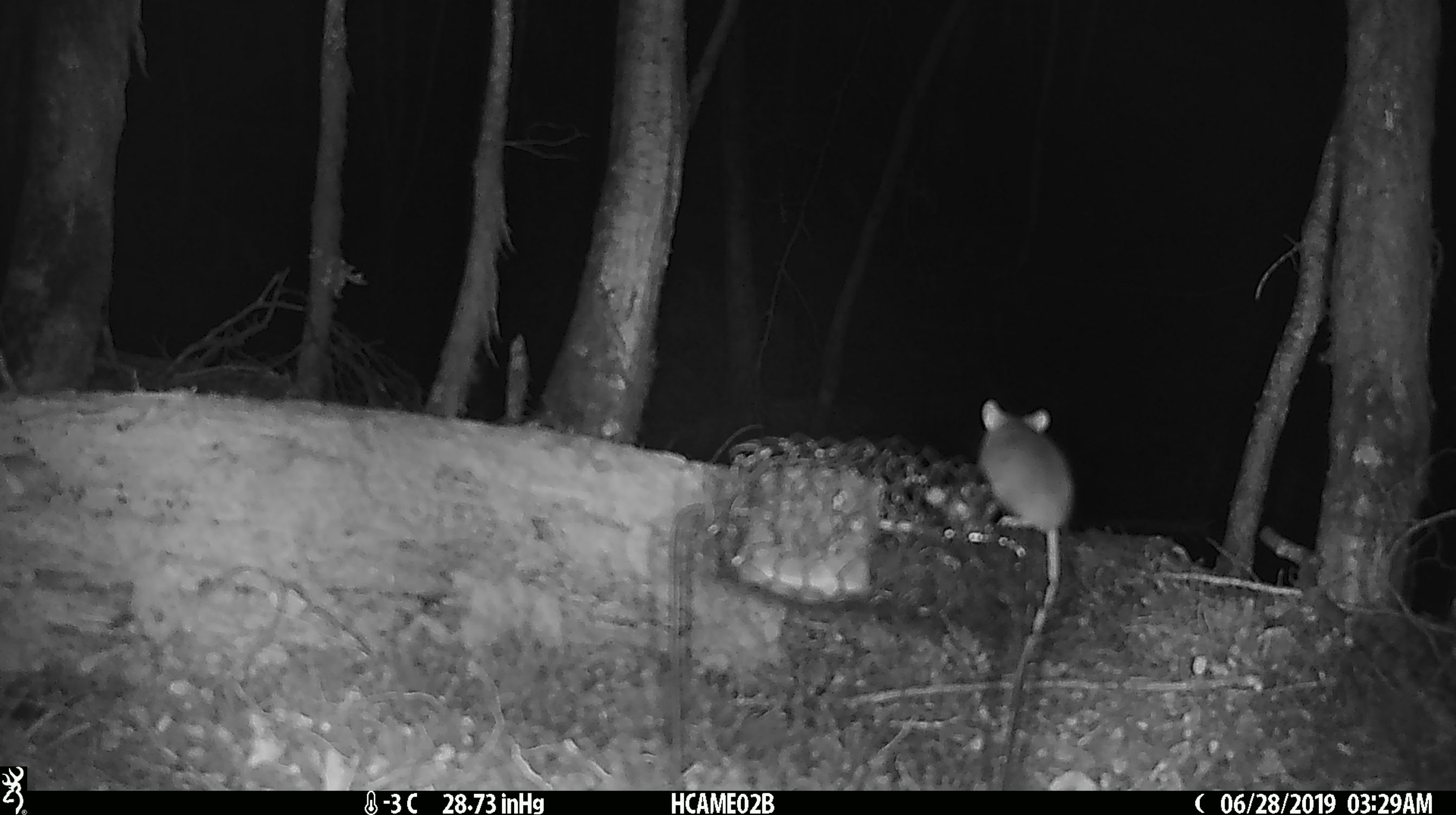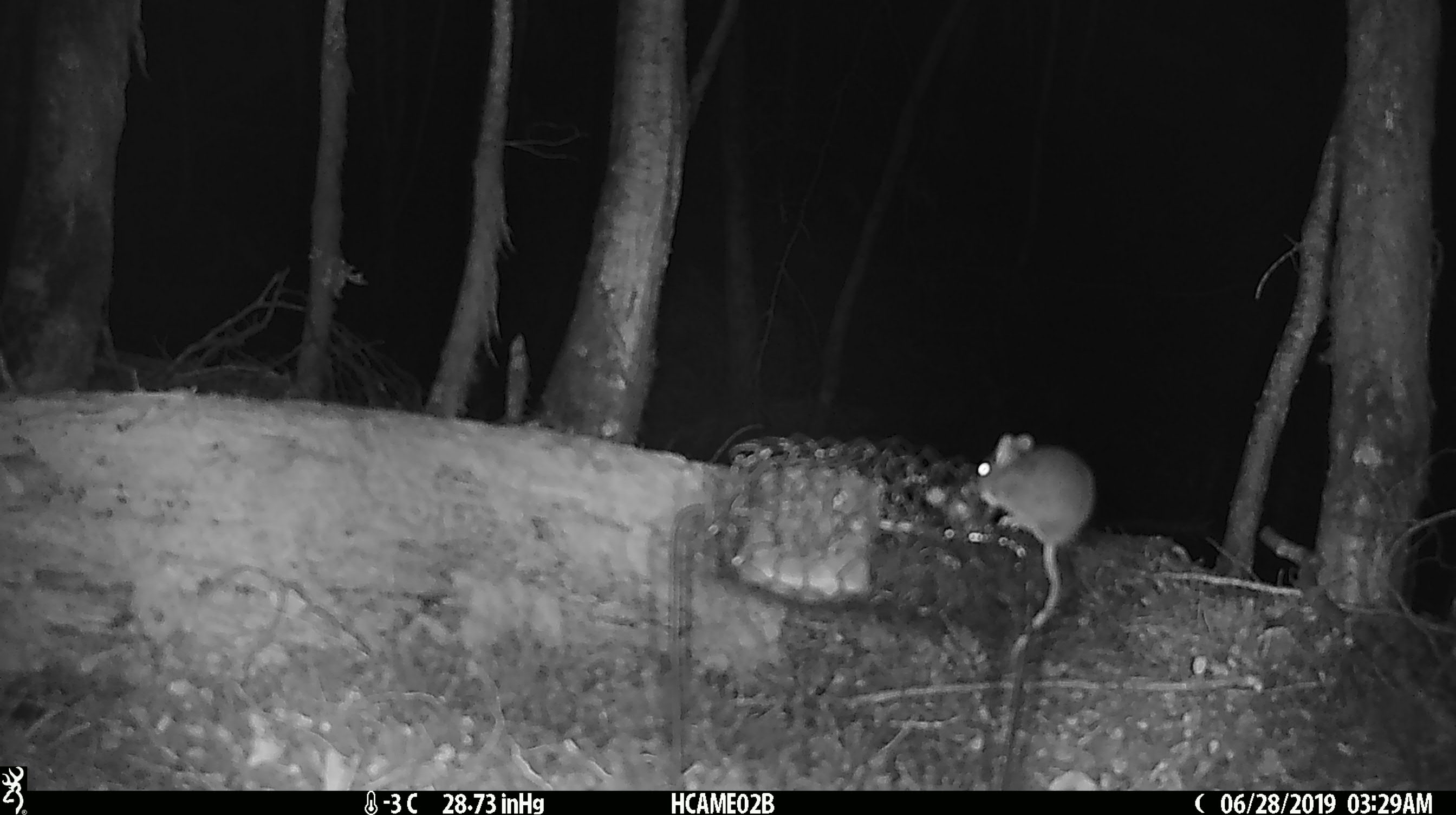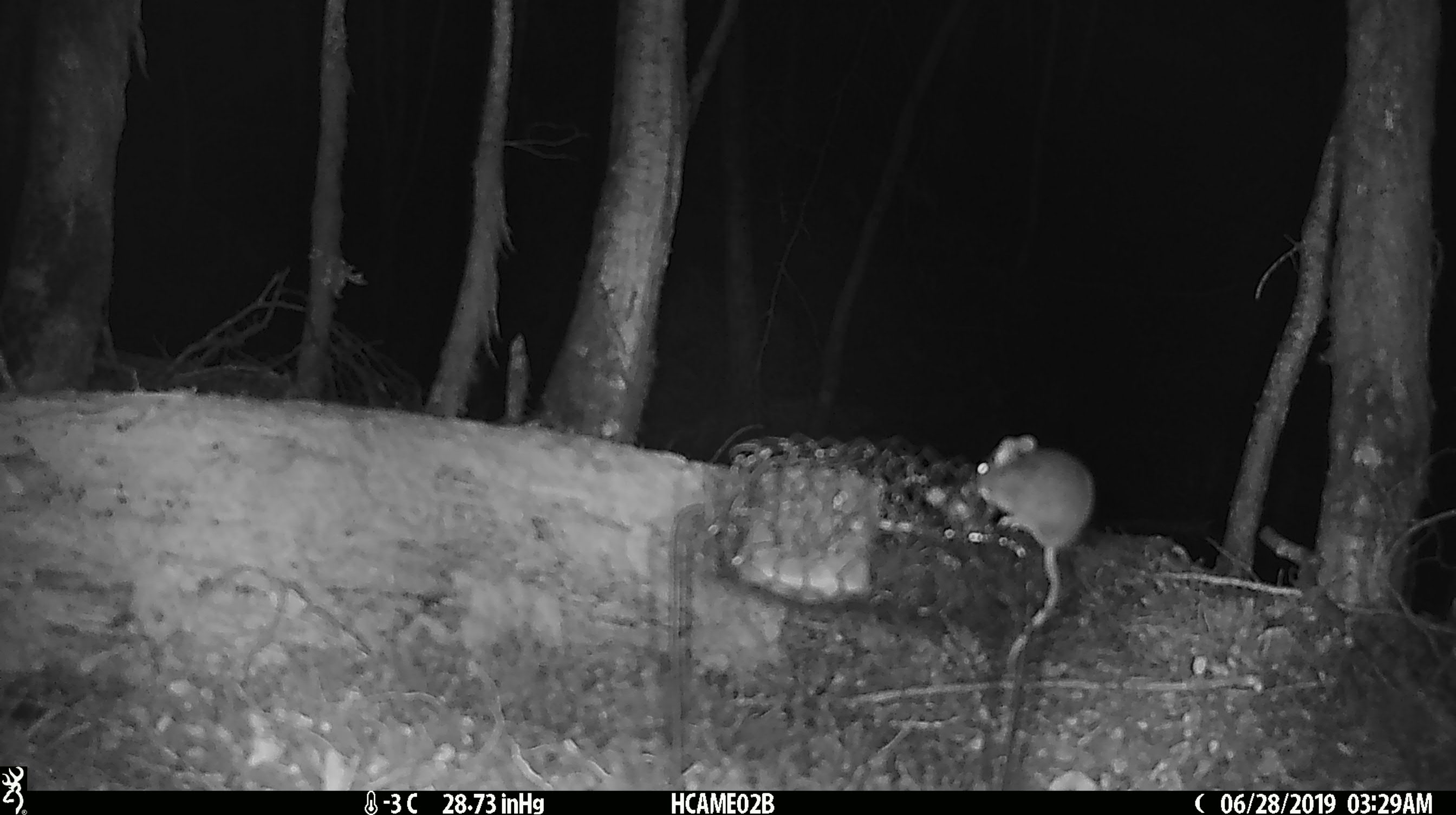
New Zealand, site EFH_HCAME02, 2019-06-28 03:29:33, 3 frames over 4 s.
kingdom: Animalia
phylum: Chordata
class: Mammalia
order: Rodentia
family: Muridae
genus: Mus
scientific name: Mus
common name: mouse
Mouse (Mus).